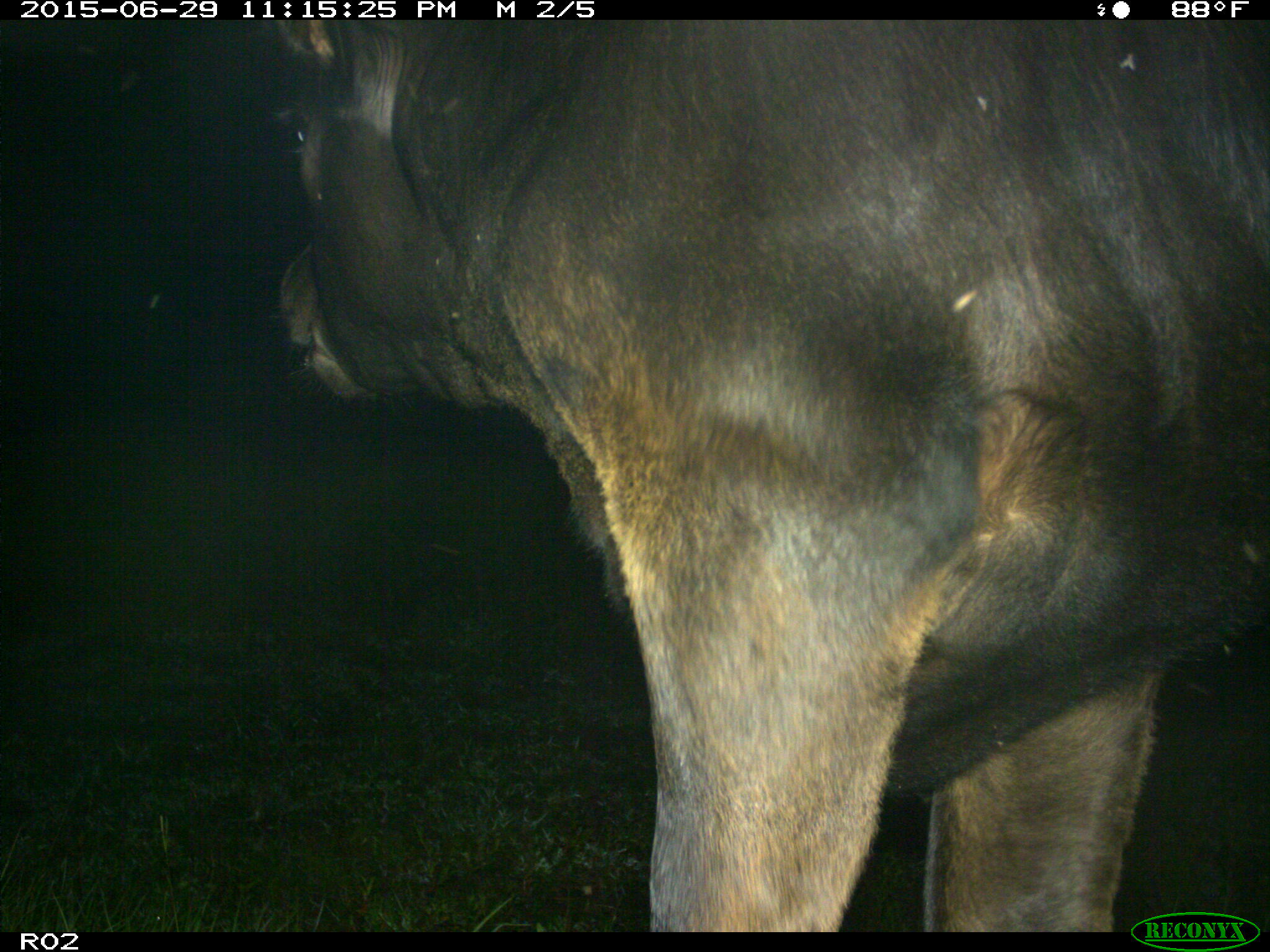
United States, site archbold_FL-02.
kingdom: Animalia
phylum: Chordata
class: Mammalia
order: Artiodactyla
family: Bovidae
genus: Bos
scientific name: Bos taurus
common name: domestic cow